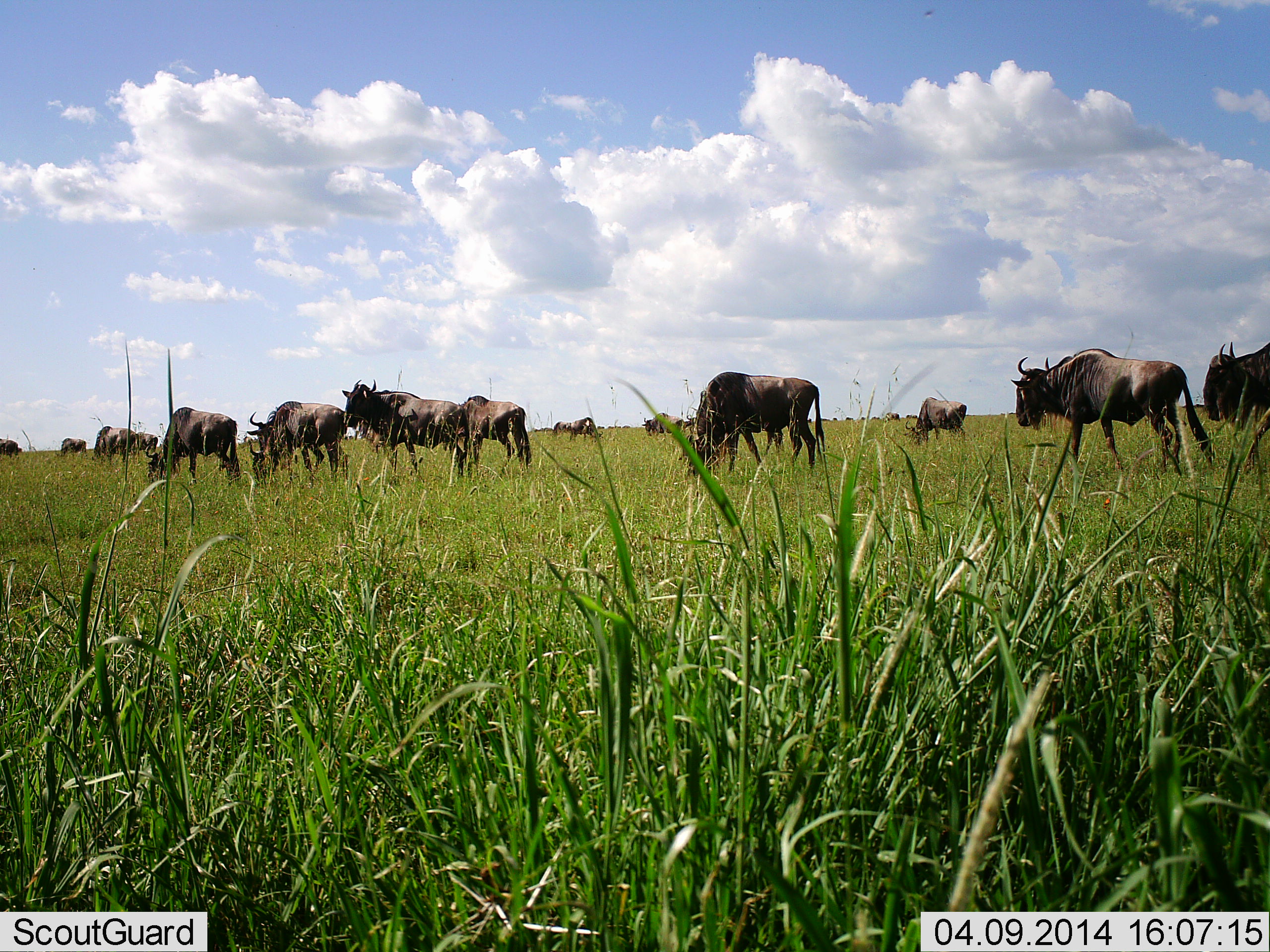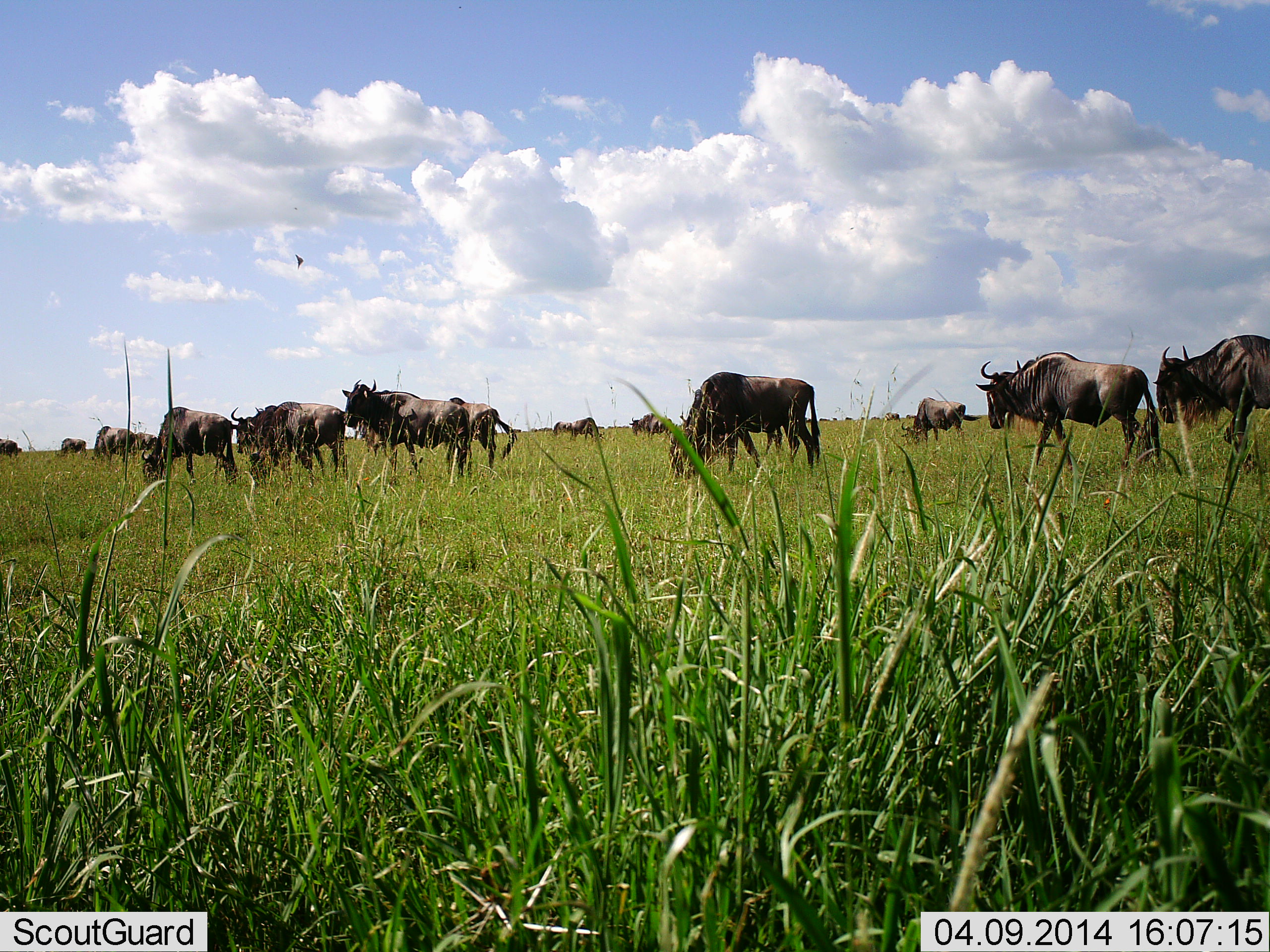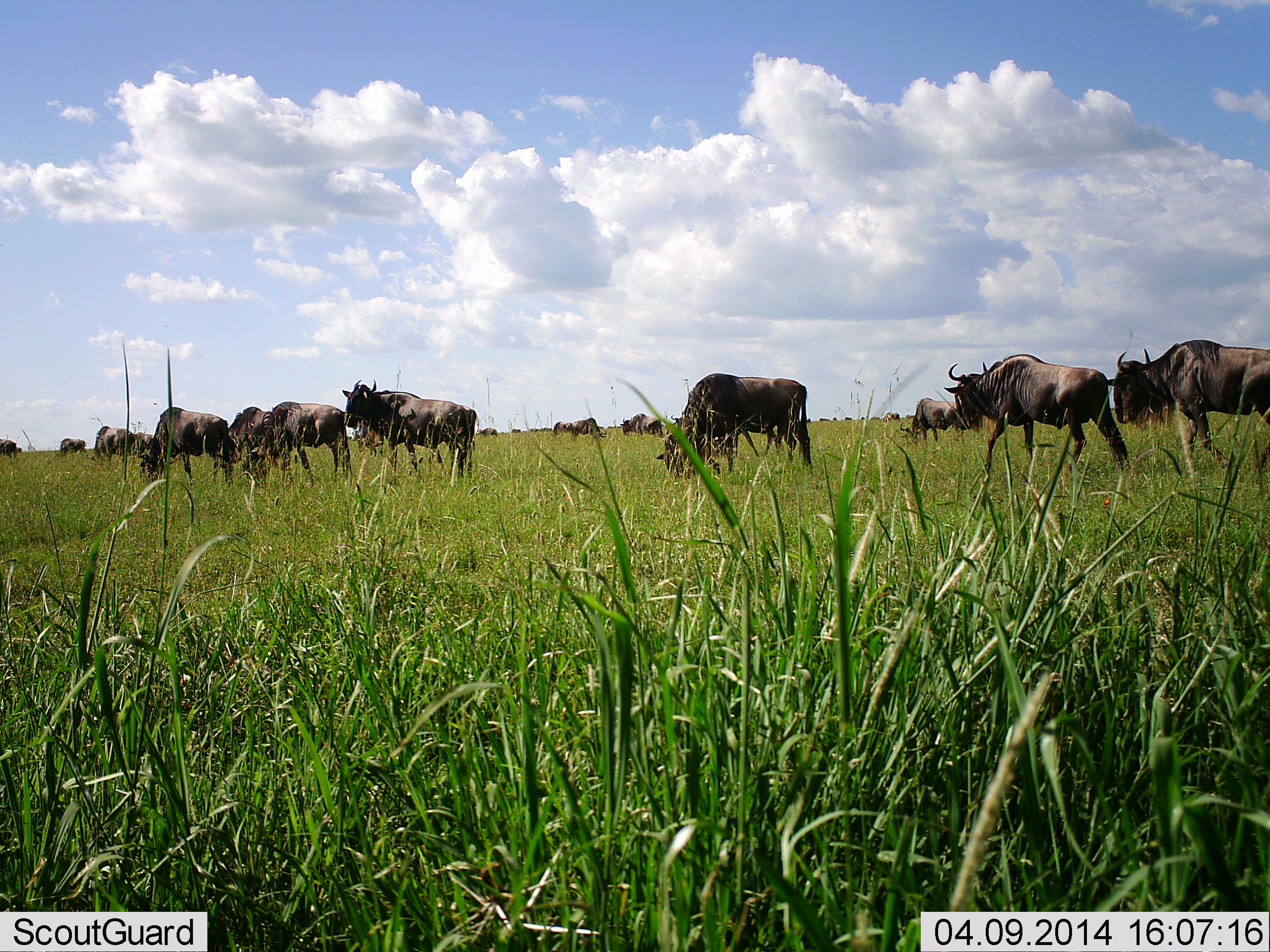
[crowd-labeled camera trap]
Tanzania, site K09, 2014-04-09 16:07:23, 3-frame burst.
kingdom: Animalia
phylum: Chordata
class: Mammalia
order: Artiodactyla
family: Bovidae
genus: Connochaetes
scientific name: Connochaetes taurinus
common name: blue wildebeest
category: wildebeest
Wildebeest (blue wildebeest) (Connochaetes taurinus), count 11-50. Behavior (volunteer vote fractions): standing 27%, resting 9%, moving 45%, interacting 0%. Young present (vote fraction): 0%. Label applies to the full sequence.